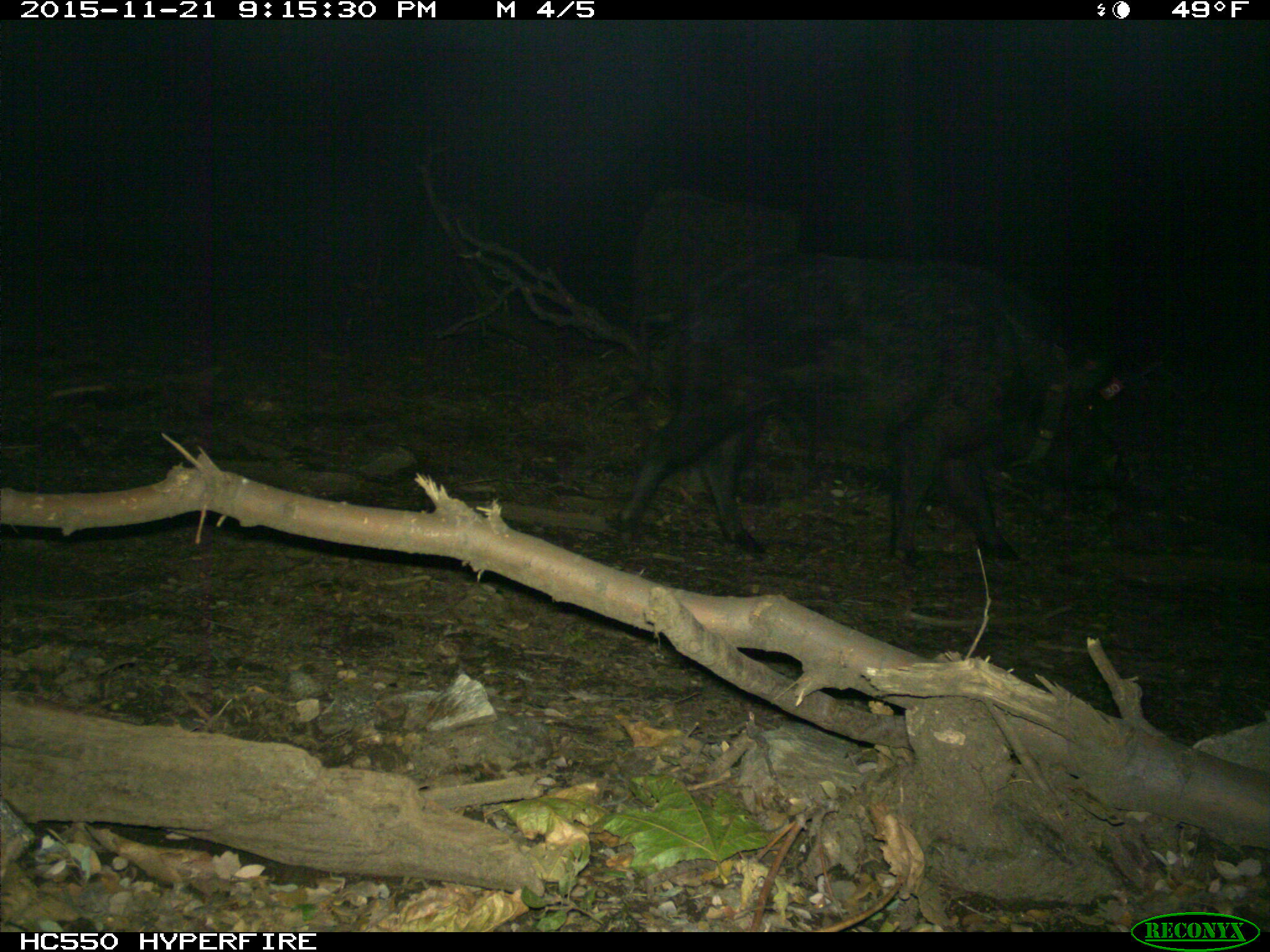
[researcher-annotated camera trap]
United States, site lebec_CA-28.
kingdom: Animalia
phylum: Chordata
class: Mammalia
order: Artiodactyla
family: Suidae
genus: Sus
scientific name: Sus scrofa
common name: wild boar